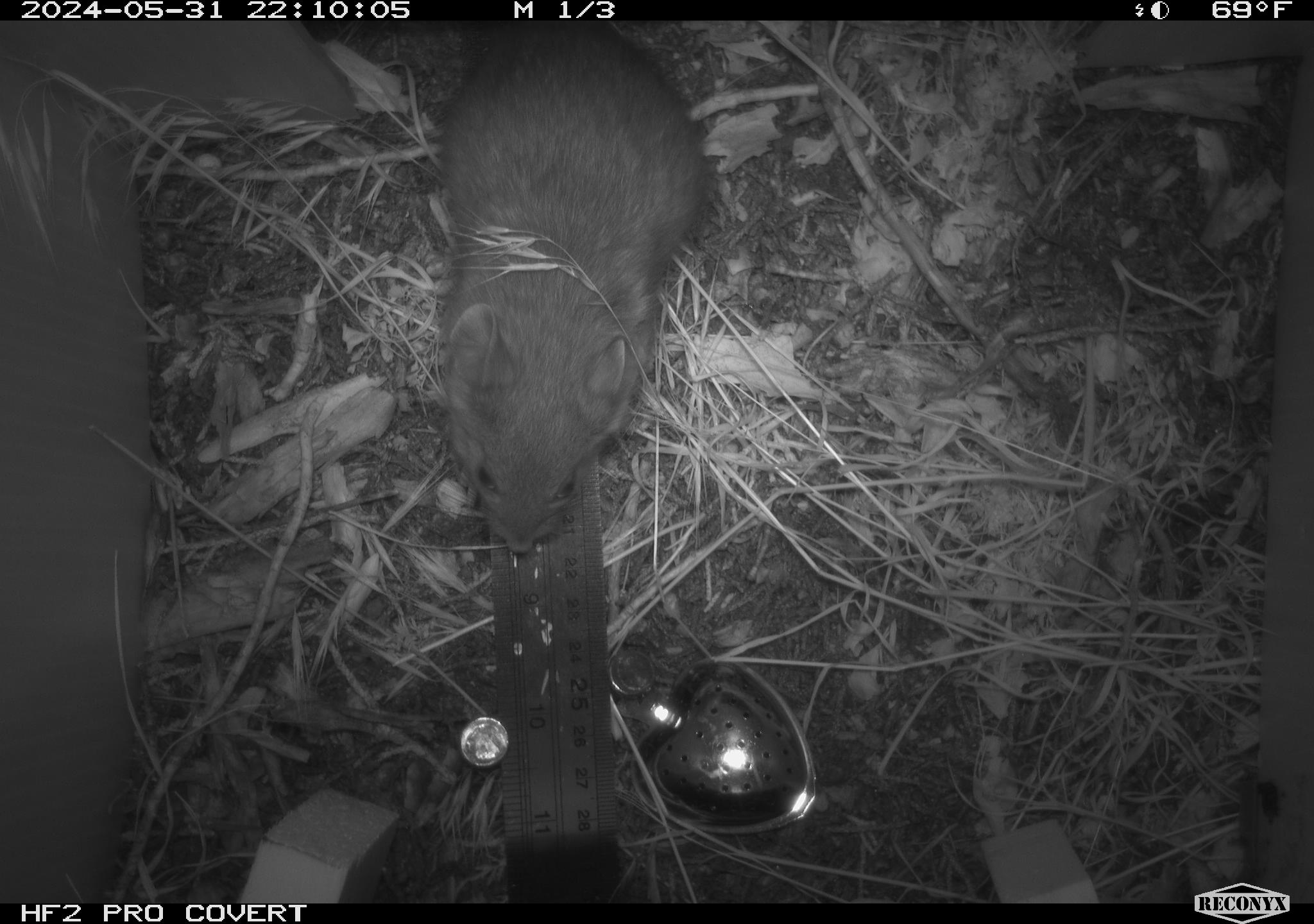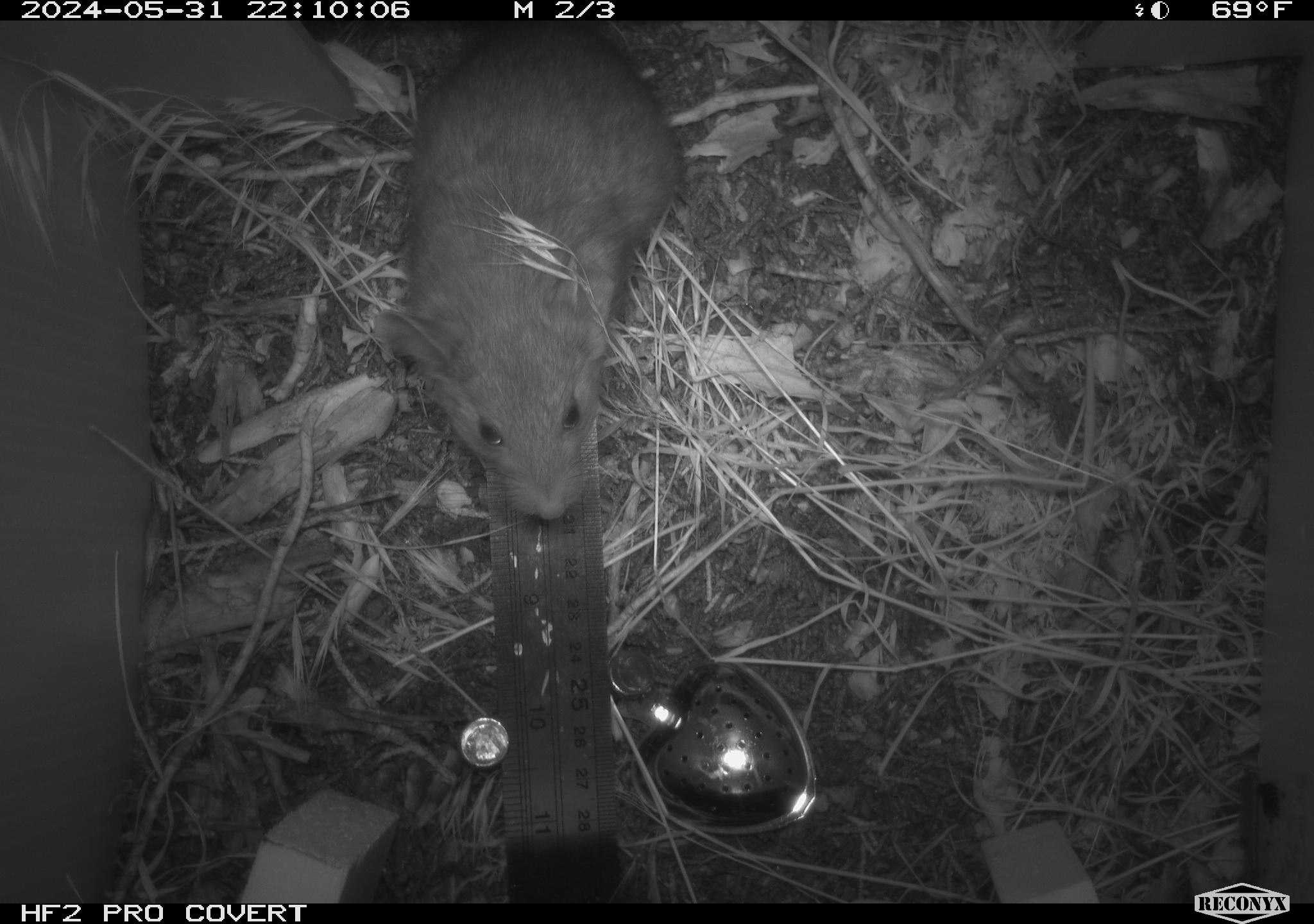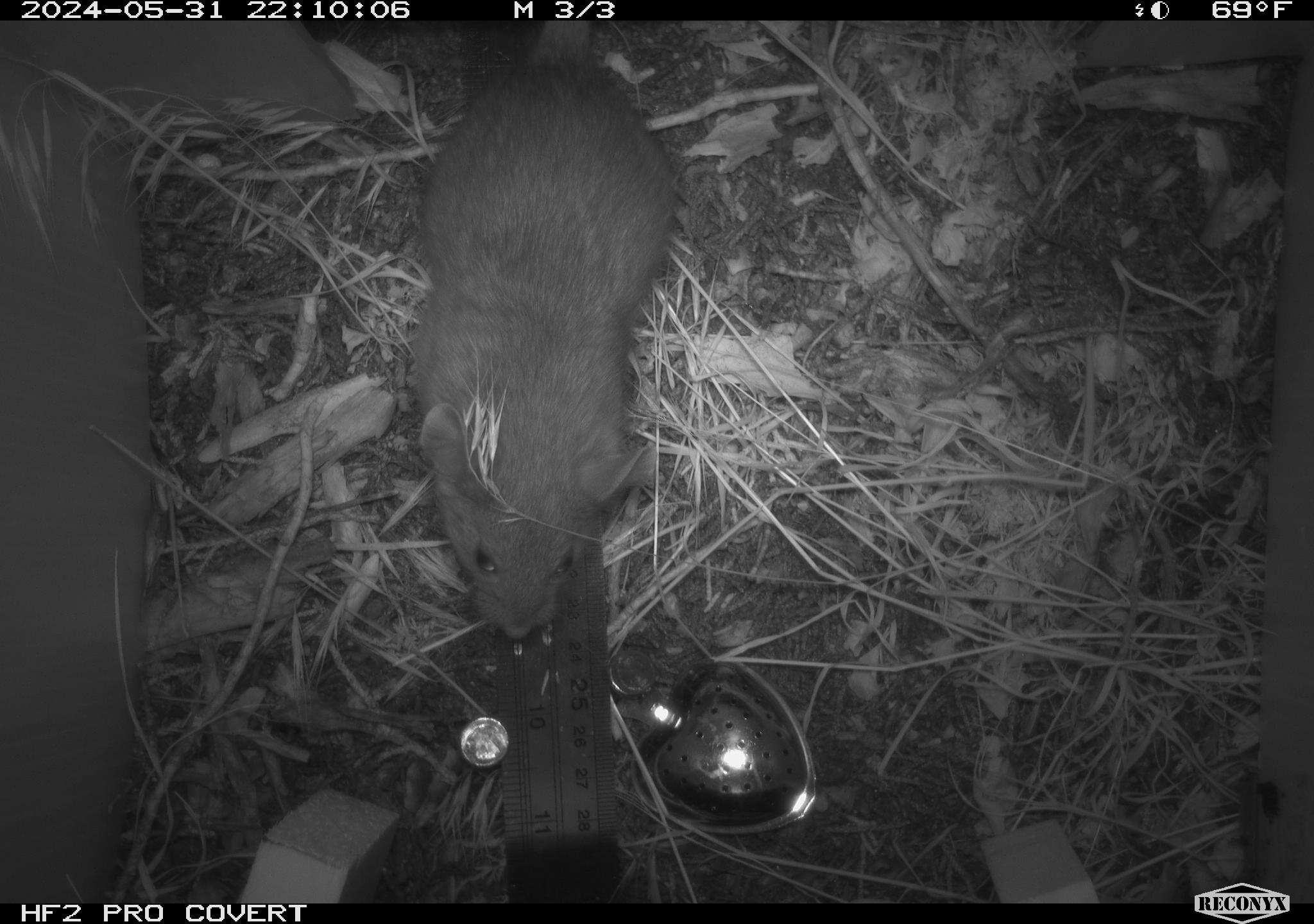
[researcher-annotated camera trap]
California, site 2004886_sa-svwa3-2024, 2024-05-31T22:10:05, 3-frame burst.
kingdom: Animalia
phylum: Chordata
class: Mammalia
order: Rodentia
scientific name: Rodentia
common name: woodrat or rat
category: woodrat or rat species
Woodrat or rat species (woodrat or rat) (Rodentia).